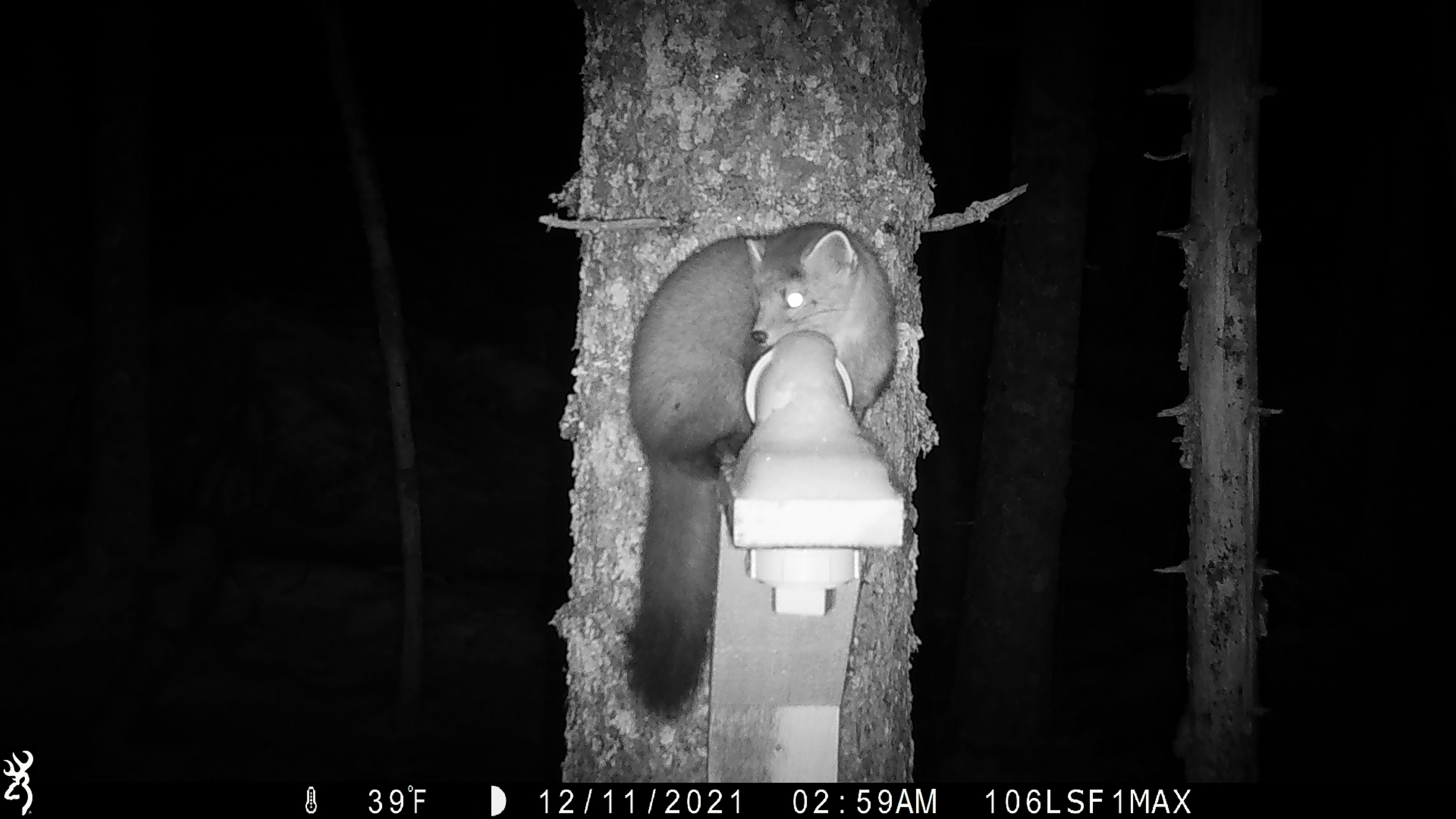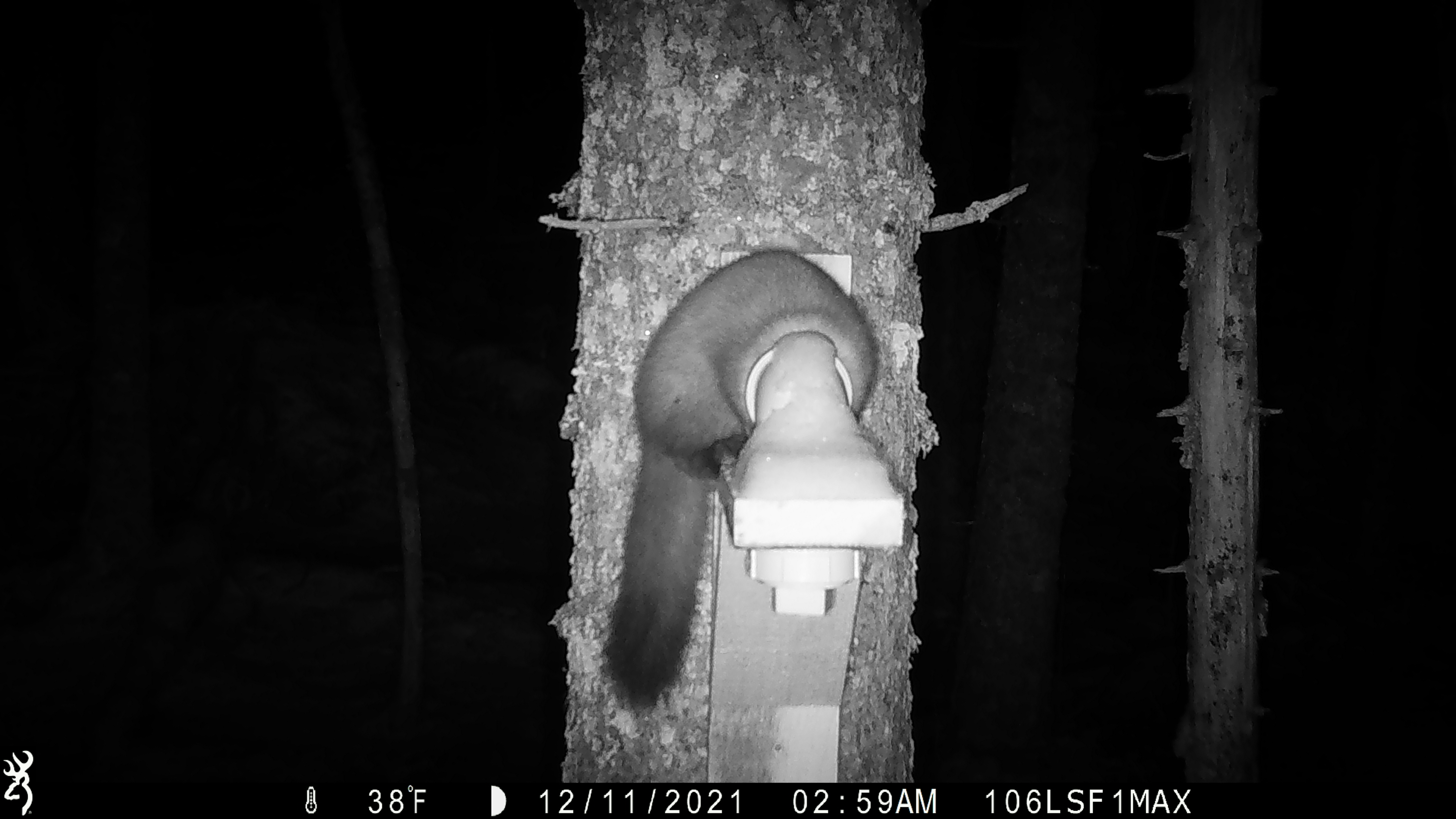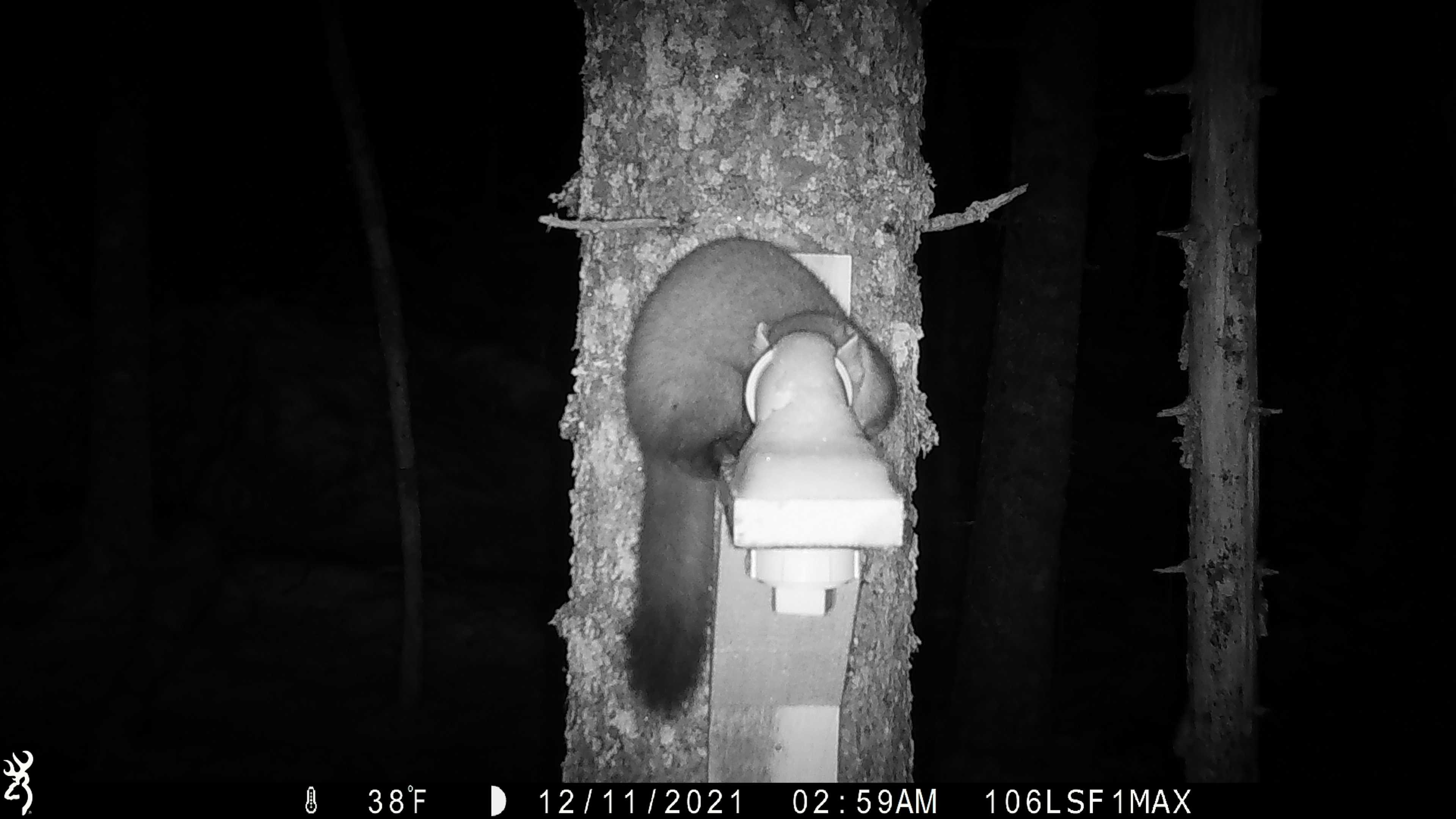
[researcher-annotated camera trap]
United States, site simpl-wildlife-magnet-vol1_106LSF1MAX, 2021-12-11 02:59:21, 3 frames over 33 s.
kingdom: Animalia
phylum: Chordata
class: Mammalia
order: Carnivora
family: Mustelidae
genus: Martes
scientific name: Martes americana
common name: american marten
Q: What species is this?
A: American marten (Martes americana).